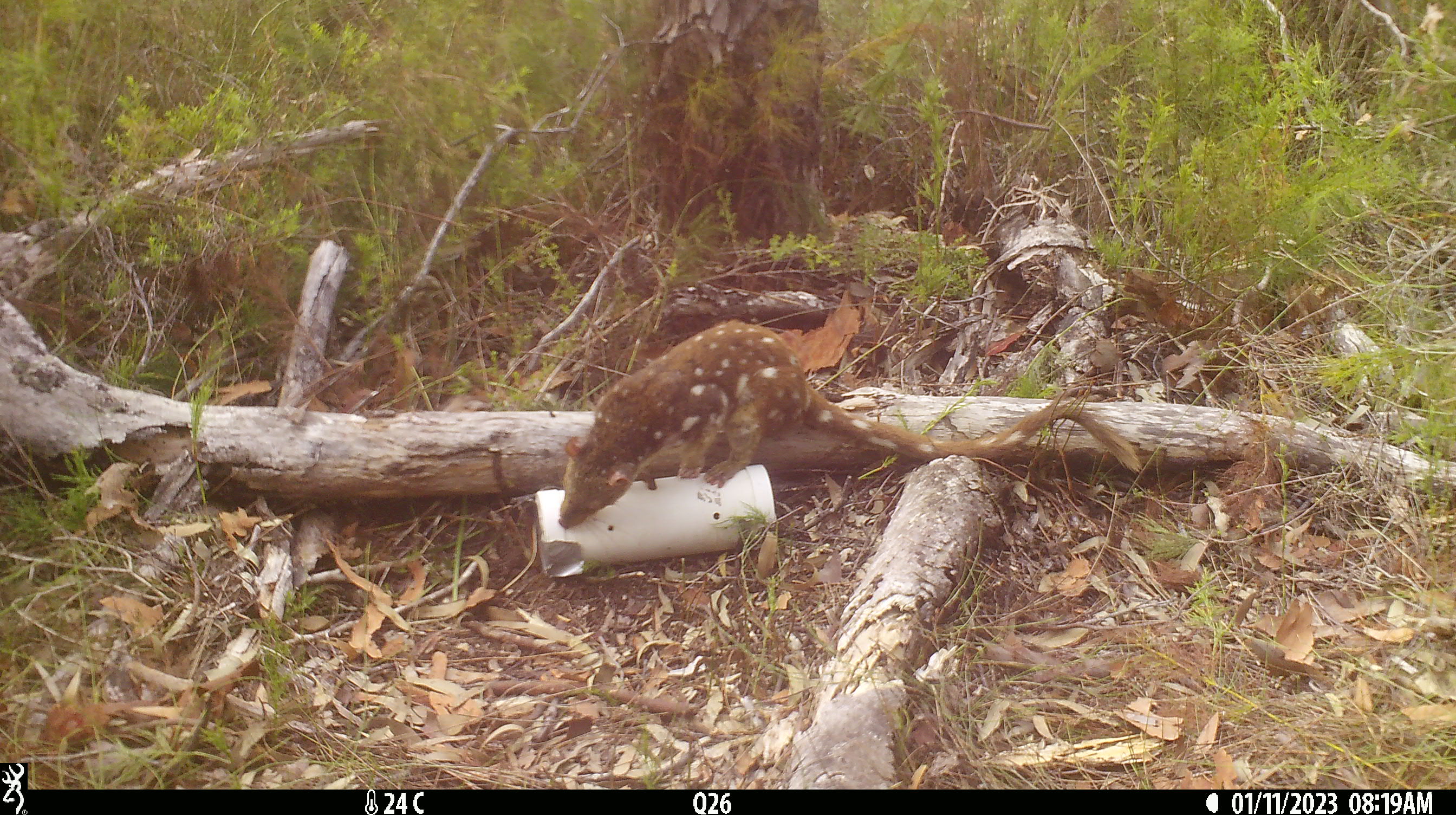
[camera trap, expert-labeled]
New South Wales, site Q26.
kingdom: Animalia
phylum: Chordata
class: Mammalia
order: Dasyuromorphia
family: Dasyuridae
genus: Dasyurus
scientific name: Dasyurus maculatus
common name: spotted-tailed quoll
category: quoll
Quoll (spotted-tailed quoll) (Dasyurus maculatus).